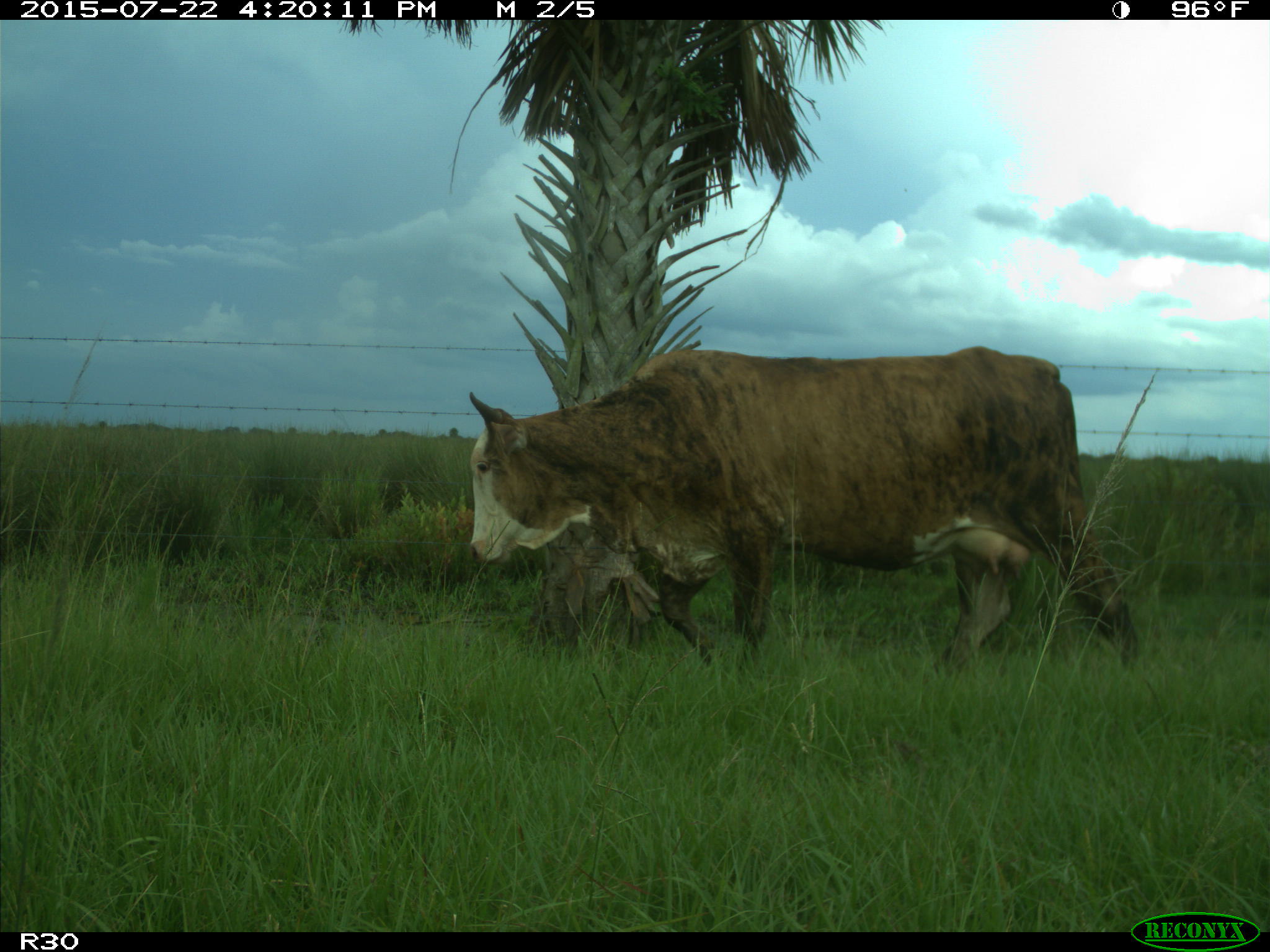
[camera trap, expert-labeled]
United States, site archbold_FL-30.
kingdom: Animalia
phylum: Chordata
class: Mammalia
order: Artiodactyla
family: Bovidae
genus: Bos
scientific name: Bos taurus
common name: domestic cow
Bos taurus (domestic cow).